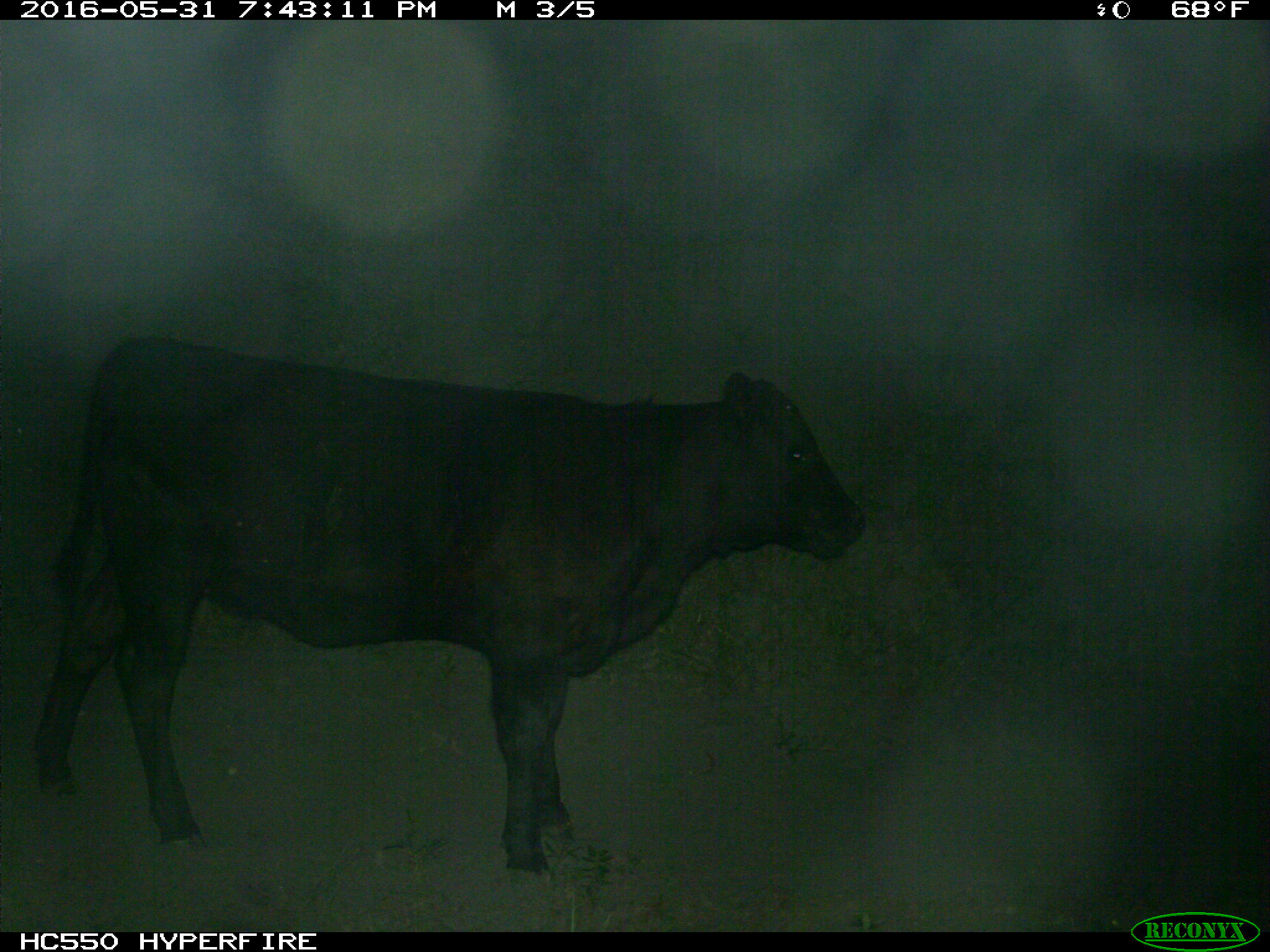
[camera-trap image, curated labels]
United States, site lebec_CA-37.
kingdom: Animalia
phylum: Chordata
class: Mammalia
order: Artiodactyla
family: Bovidae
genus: Bos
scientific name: Bos taurus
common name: domestic cow